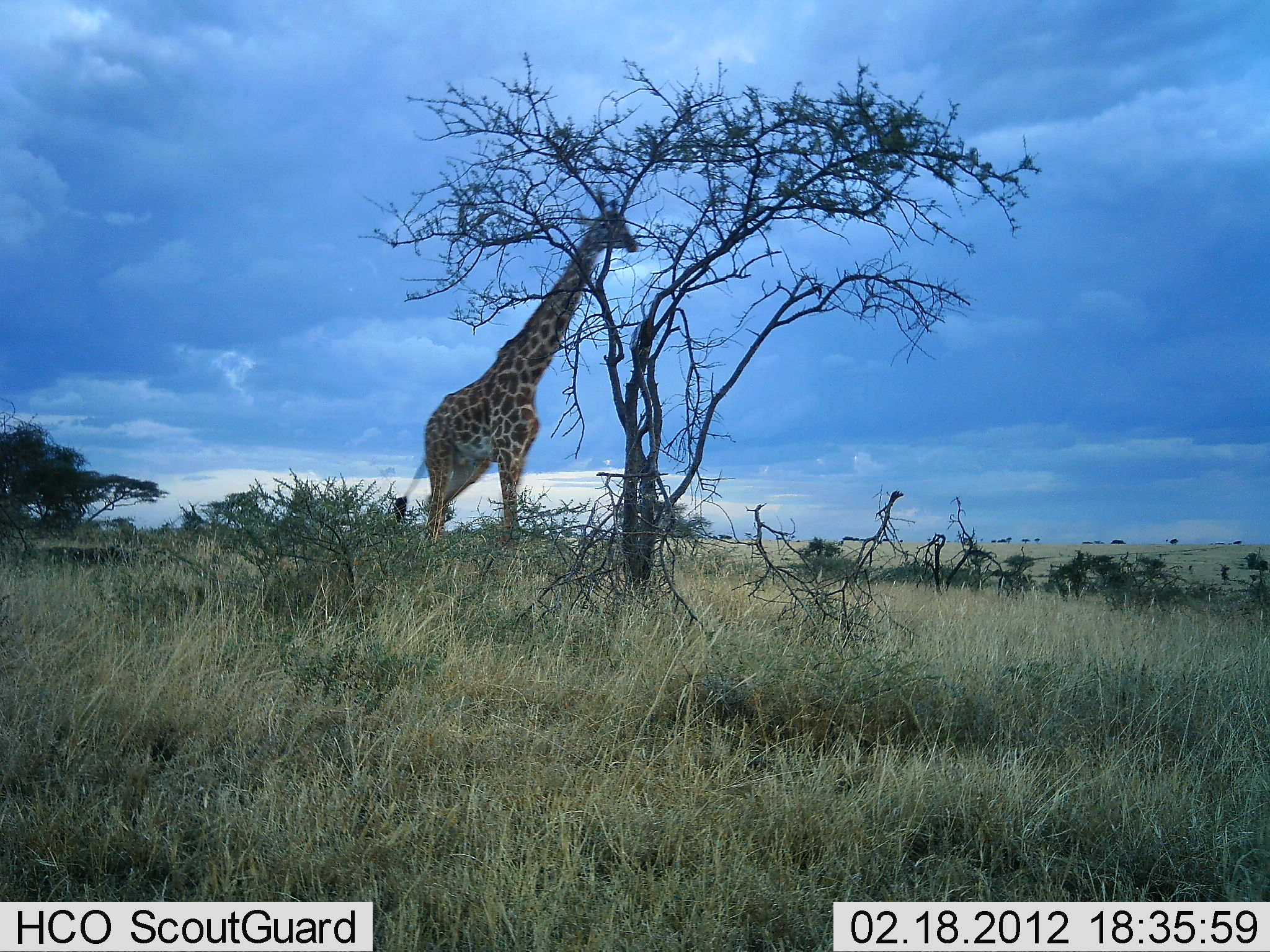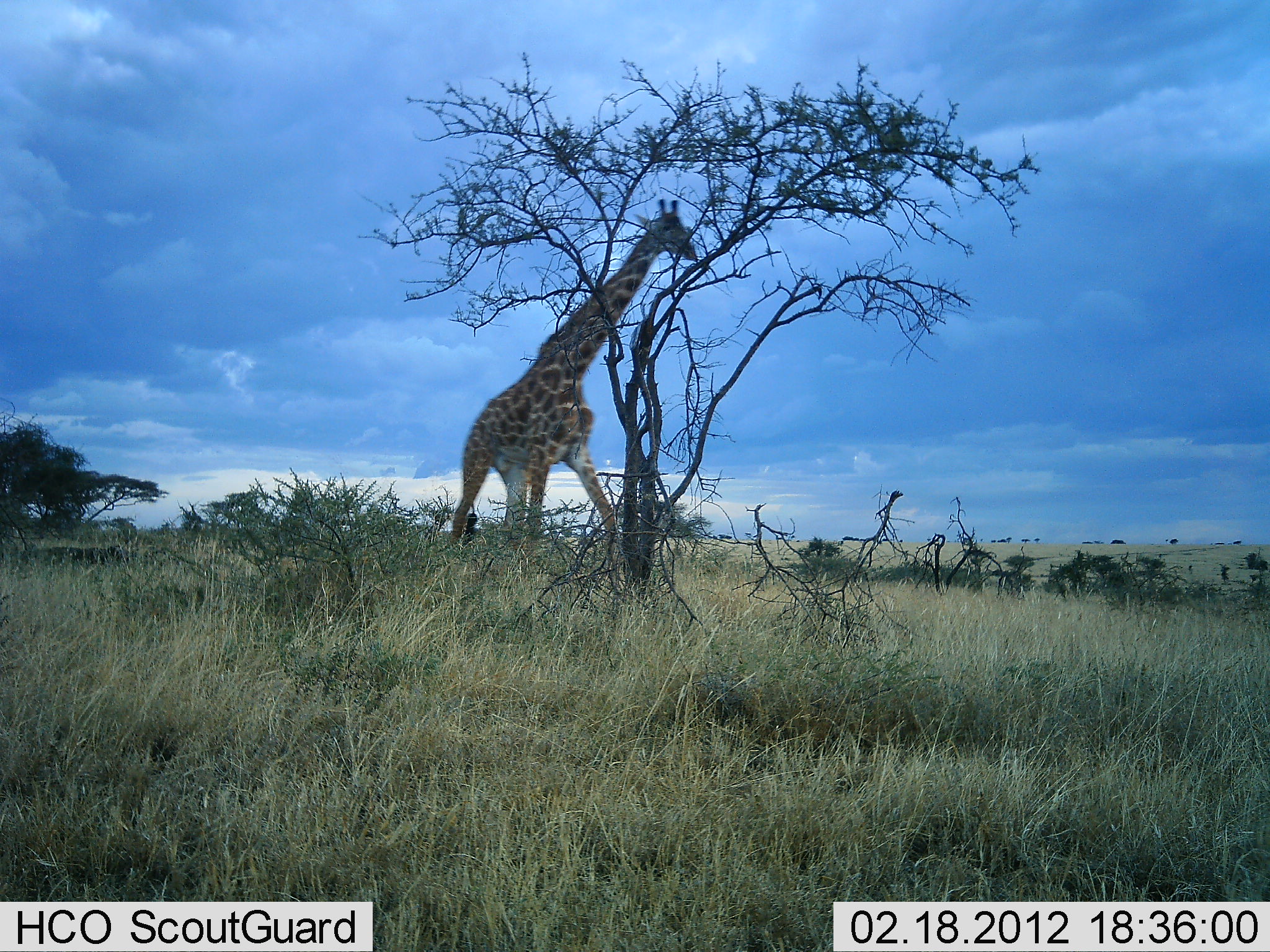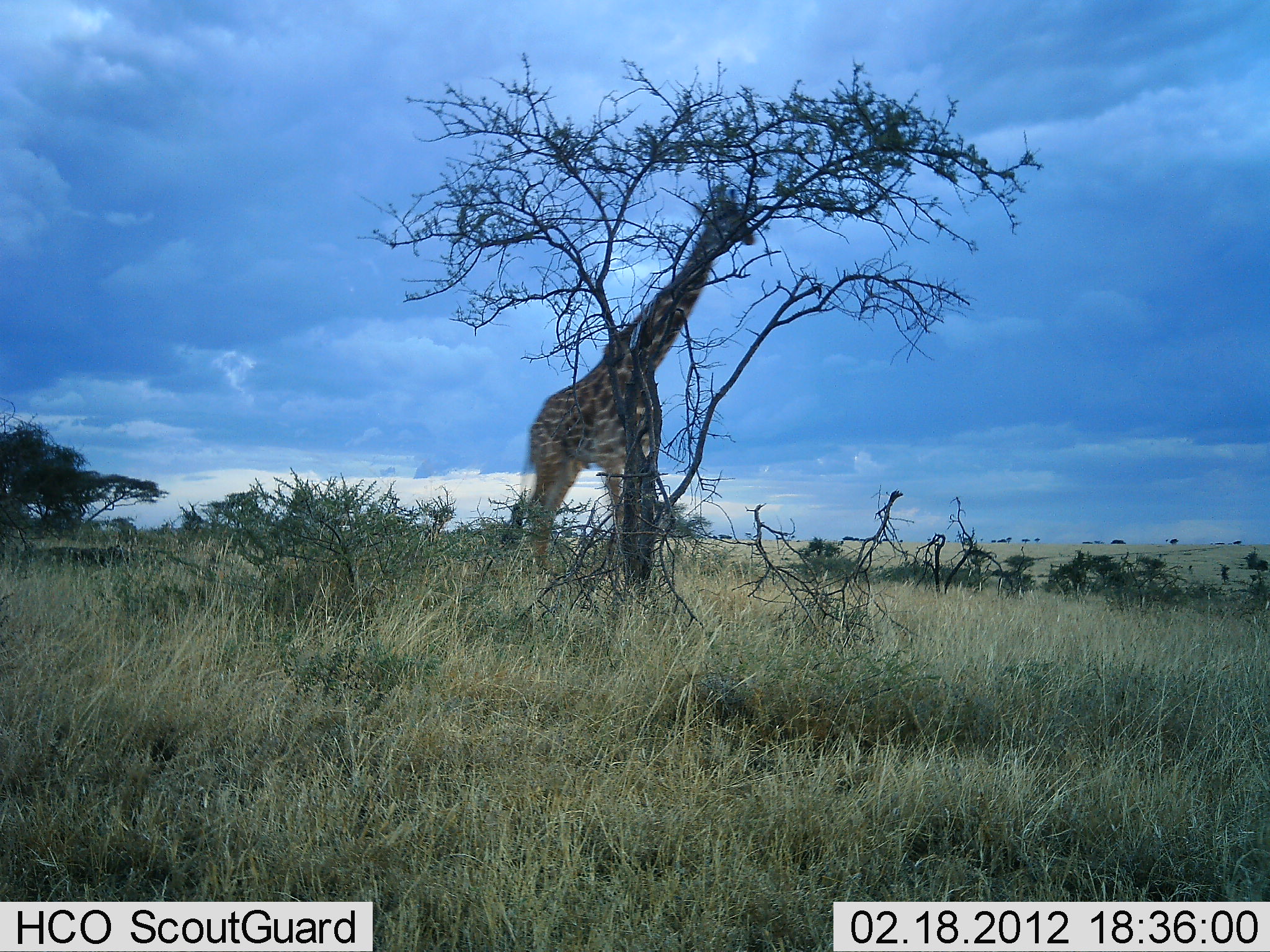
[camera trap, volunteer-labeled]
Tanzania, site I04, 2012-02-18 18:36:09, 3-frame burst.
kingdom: Animalia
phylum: Chordata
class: Mammalia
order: Artiodactyla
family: Giraffidae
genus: Giraffa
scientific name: Giraffa camelopardalis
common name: giraffe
Giraffe (Giraffa camelopardalis), count 1. Behavior (volunteer vote fractions): standing 6%, resting 0%, moving 89%, interacting 0%. Young present (vote fraction): 0%. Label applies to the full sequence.